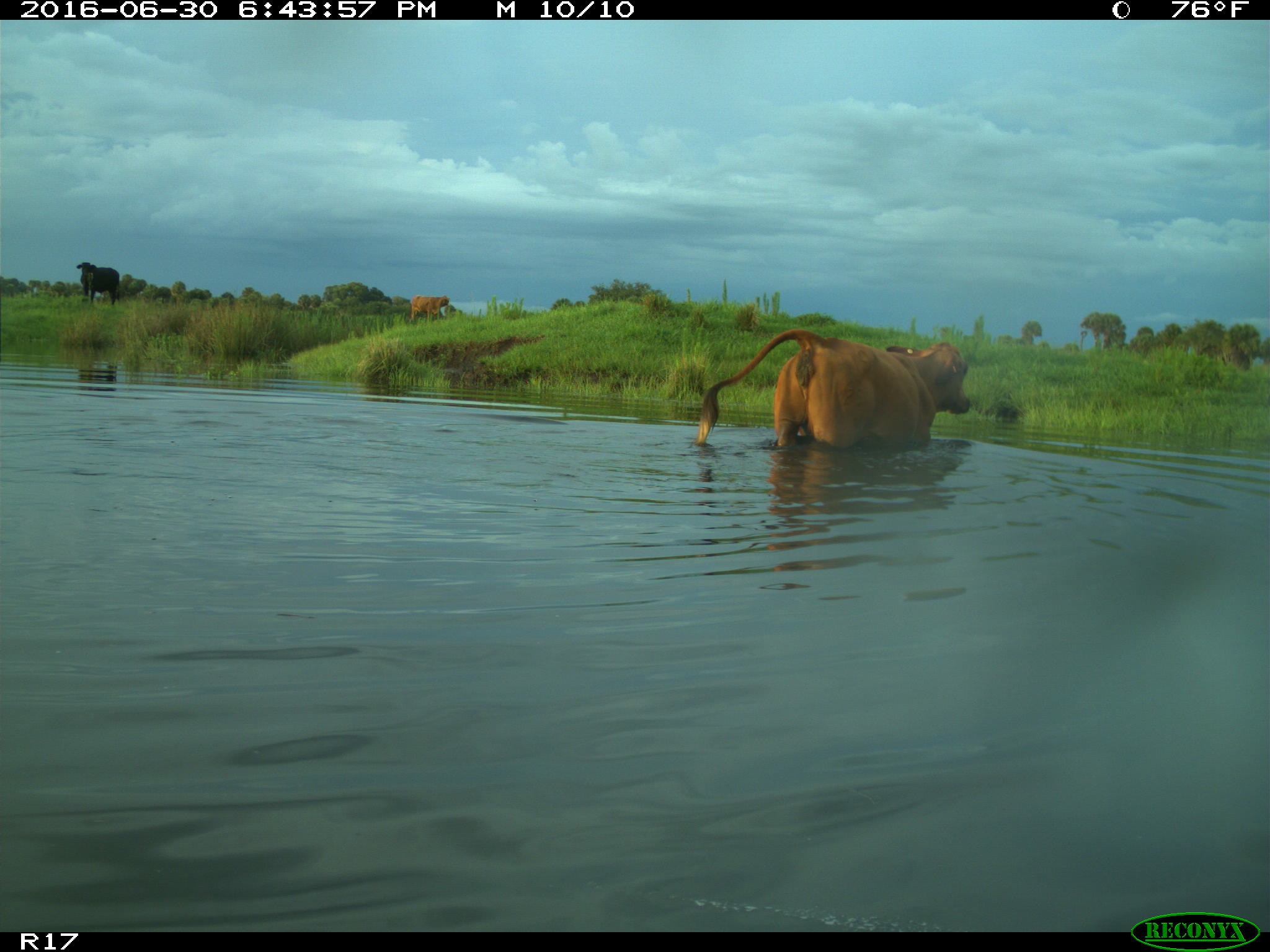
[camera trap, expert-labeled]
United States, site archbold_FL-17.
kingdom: Animalia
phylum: Chordata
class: Mammalia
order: Artiodactyla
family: Bovidae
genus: Bos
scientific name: Bos taurus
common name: domestic cow